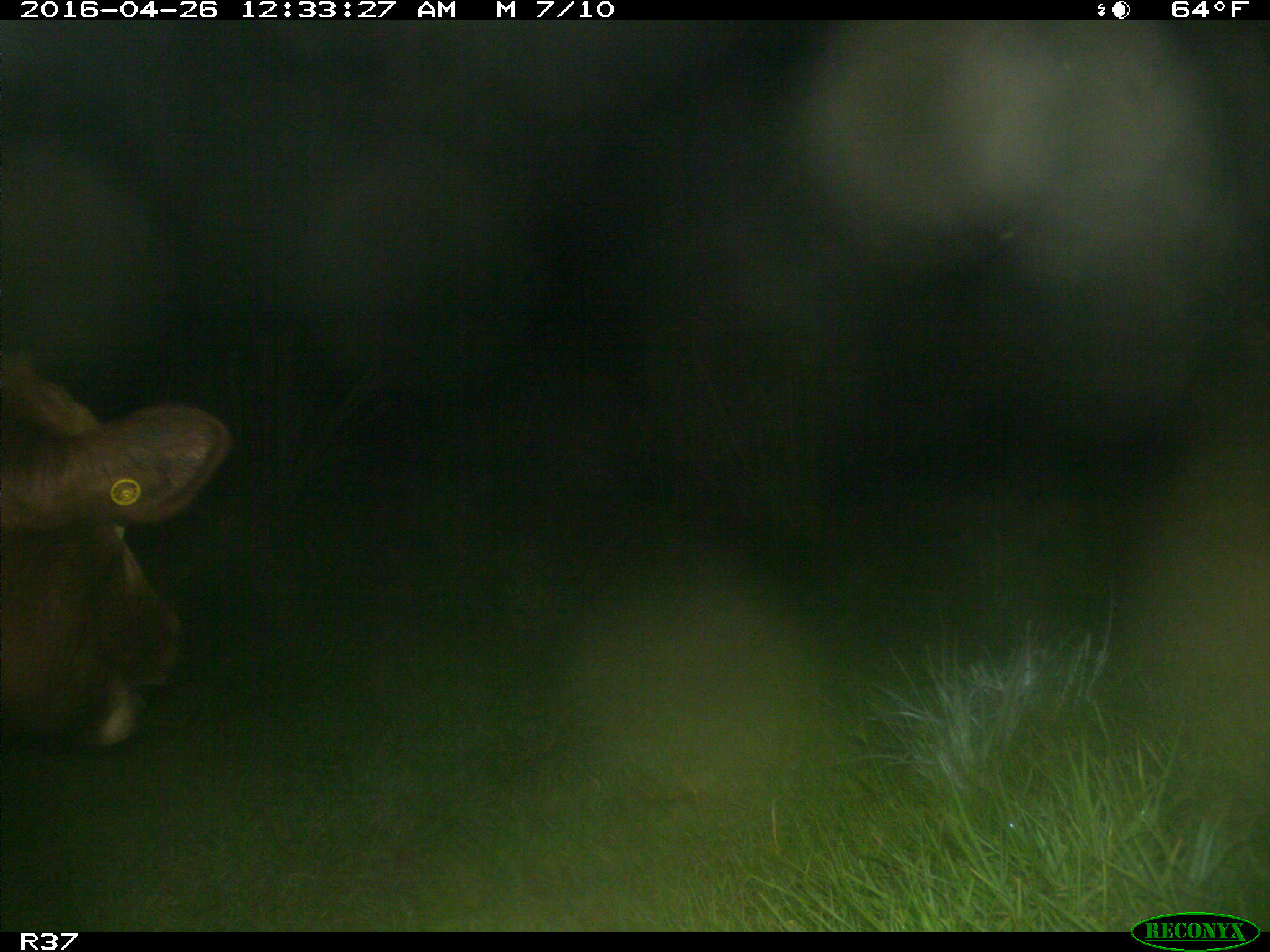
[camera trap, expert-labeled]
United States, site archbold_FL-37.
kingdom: Animalia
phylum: Chordata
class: Mammalia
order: Artiodactyla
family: Bovidae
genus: Bos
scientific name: Bos taurus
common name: domestic cow